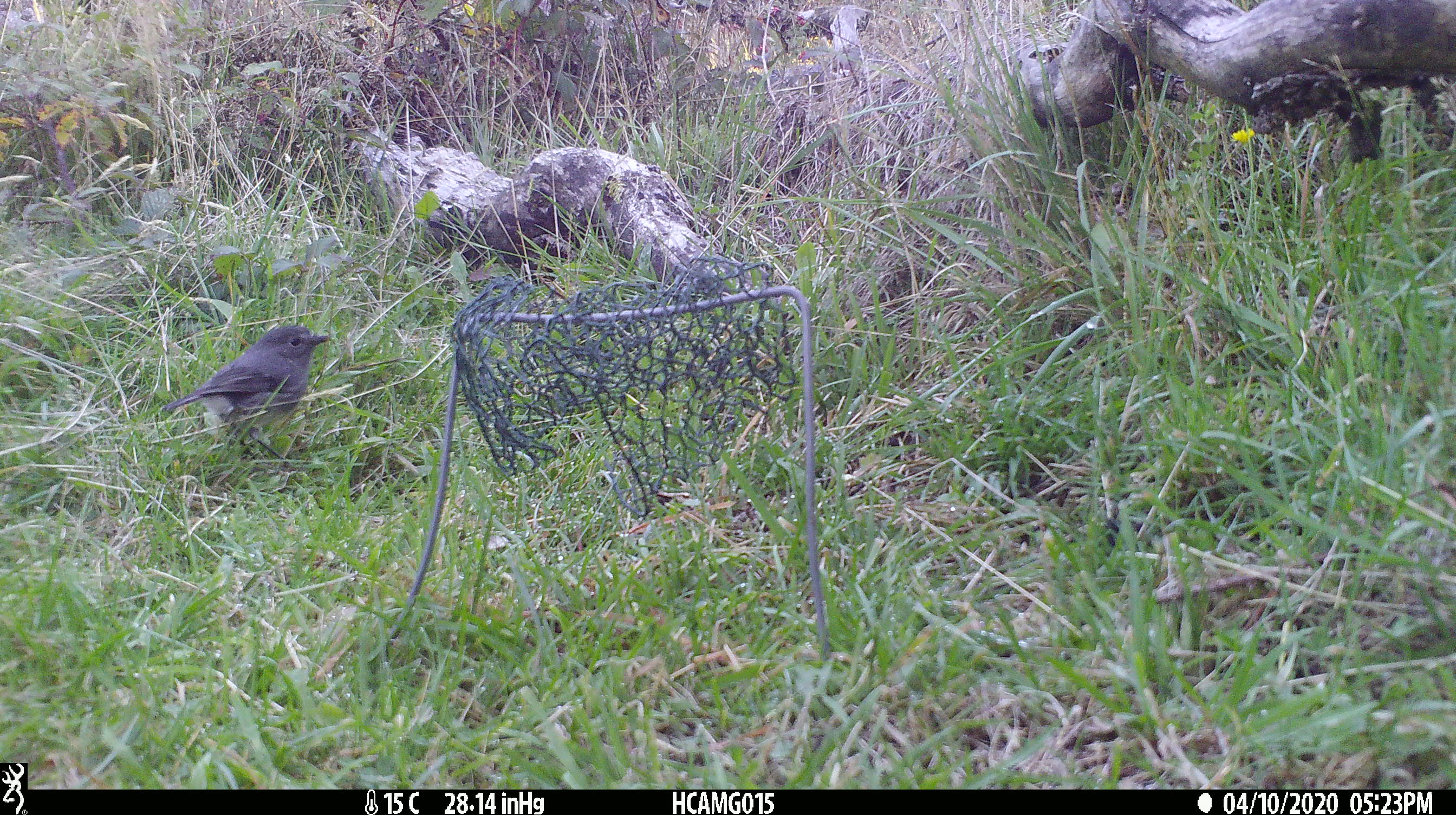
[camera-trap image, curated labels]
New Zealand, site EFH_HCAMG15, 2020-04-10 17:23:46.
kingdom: Animalia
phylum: Chordata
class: Aves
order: Passeriformes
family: Petroicidae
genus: Petroica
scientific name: Petroica australis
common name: new zealand robin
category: robin